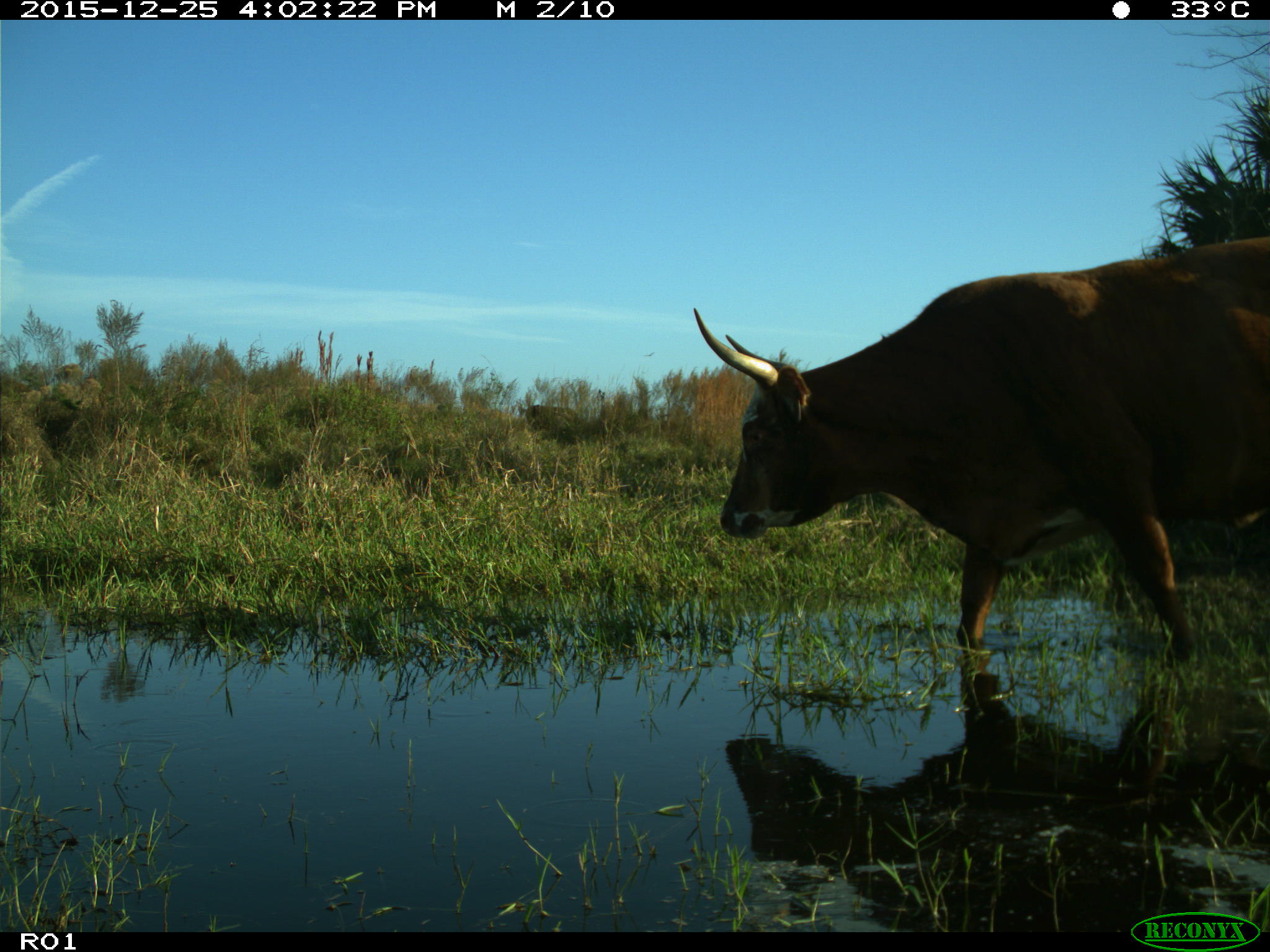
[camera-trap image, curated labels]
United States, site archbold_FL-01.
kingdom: Animalia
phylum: Chordata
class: Mammalia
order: Artiodactyla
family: Bovidae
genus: Bos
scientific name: Bos taurus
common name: domestic cow